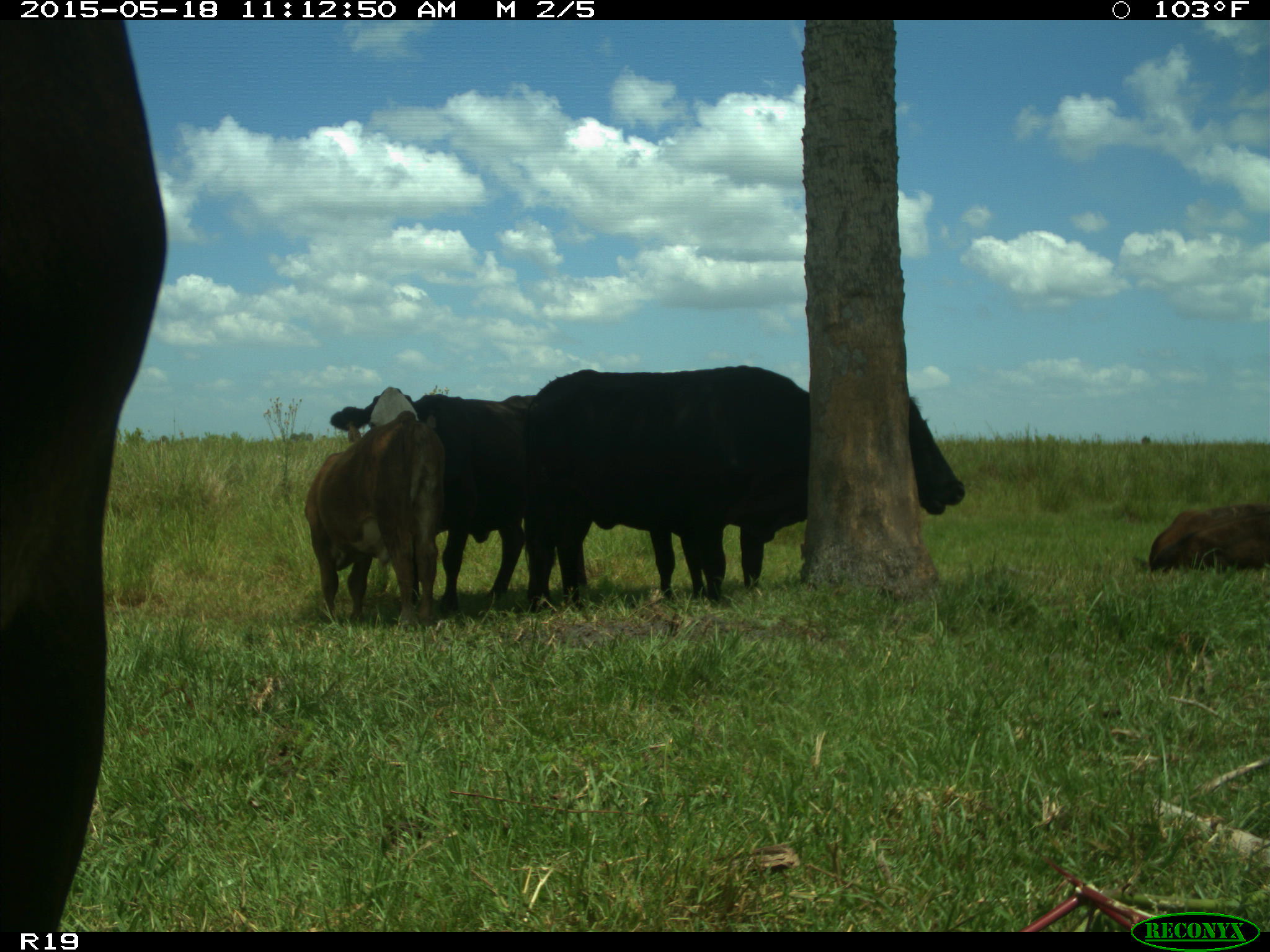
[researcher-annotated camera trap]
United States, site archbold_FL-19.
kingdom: Animalia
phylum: Chordata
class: Mammalia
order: Artiodactyla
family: Bovidae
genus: Bos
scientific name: Bos taurus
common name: domestic cow